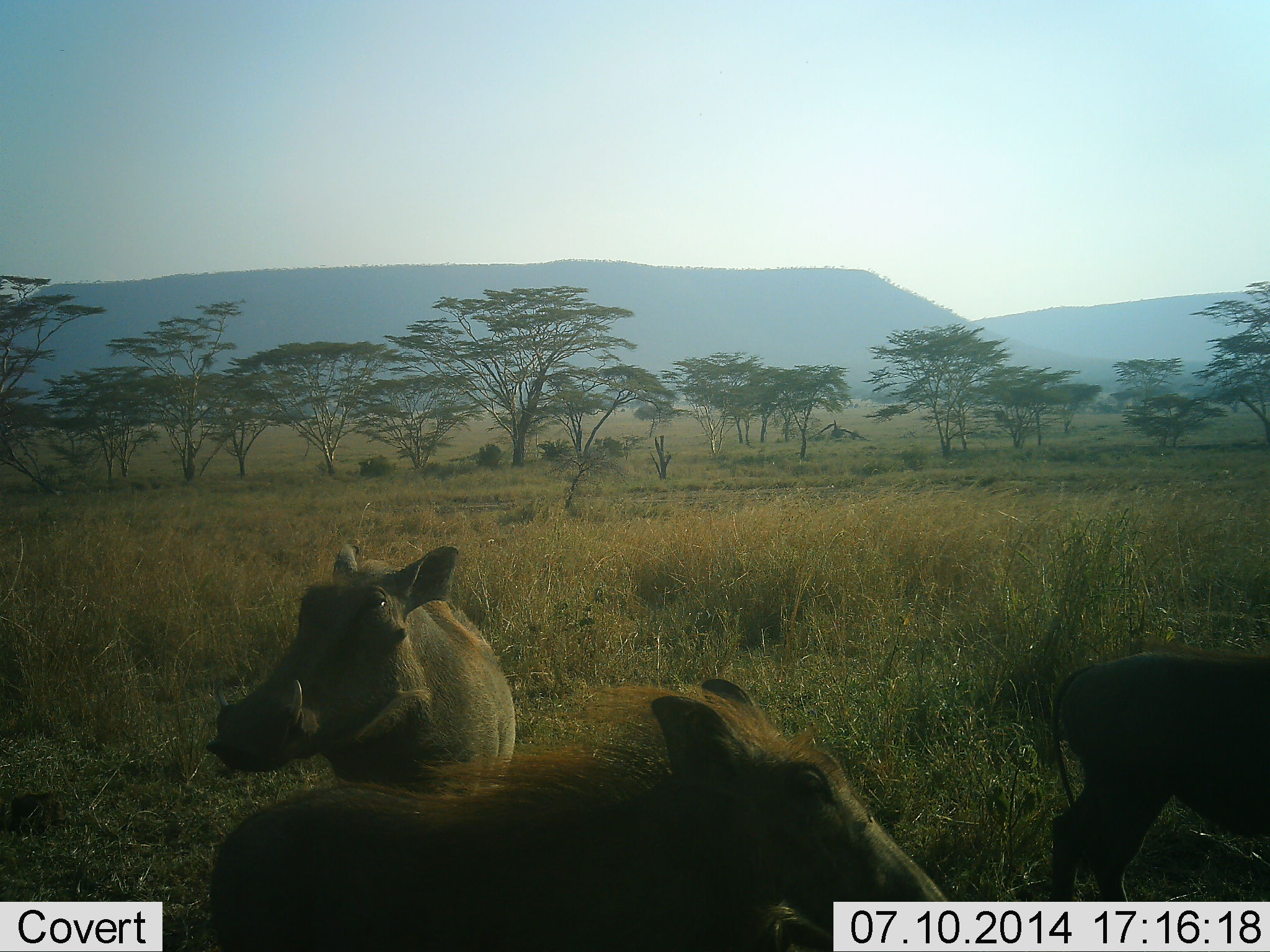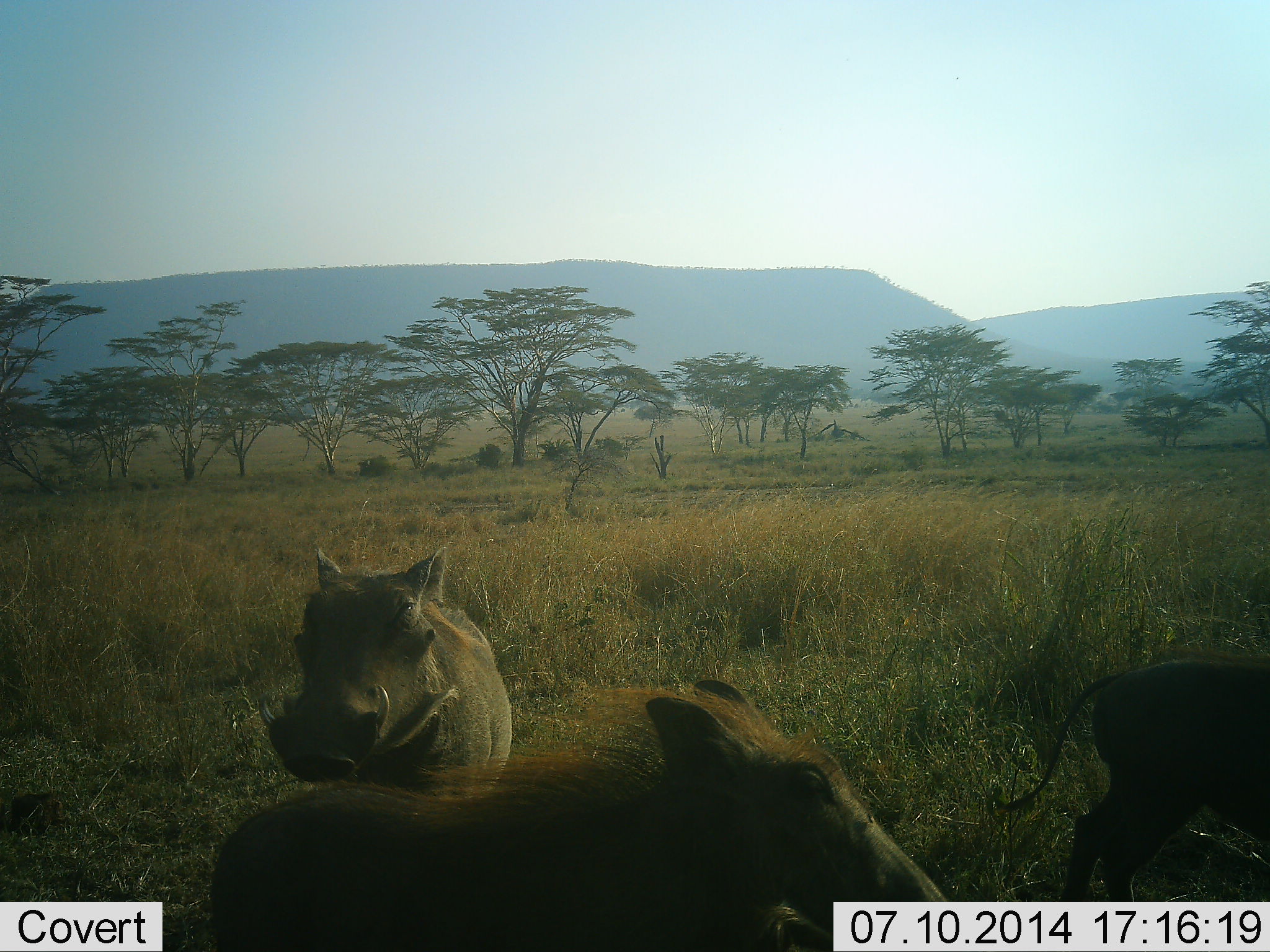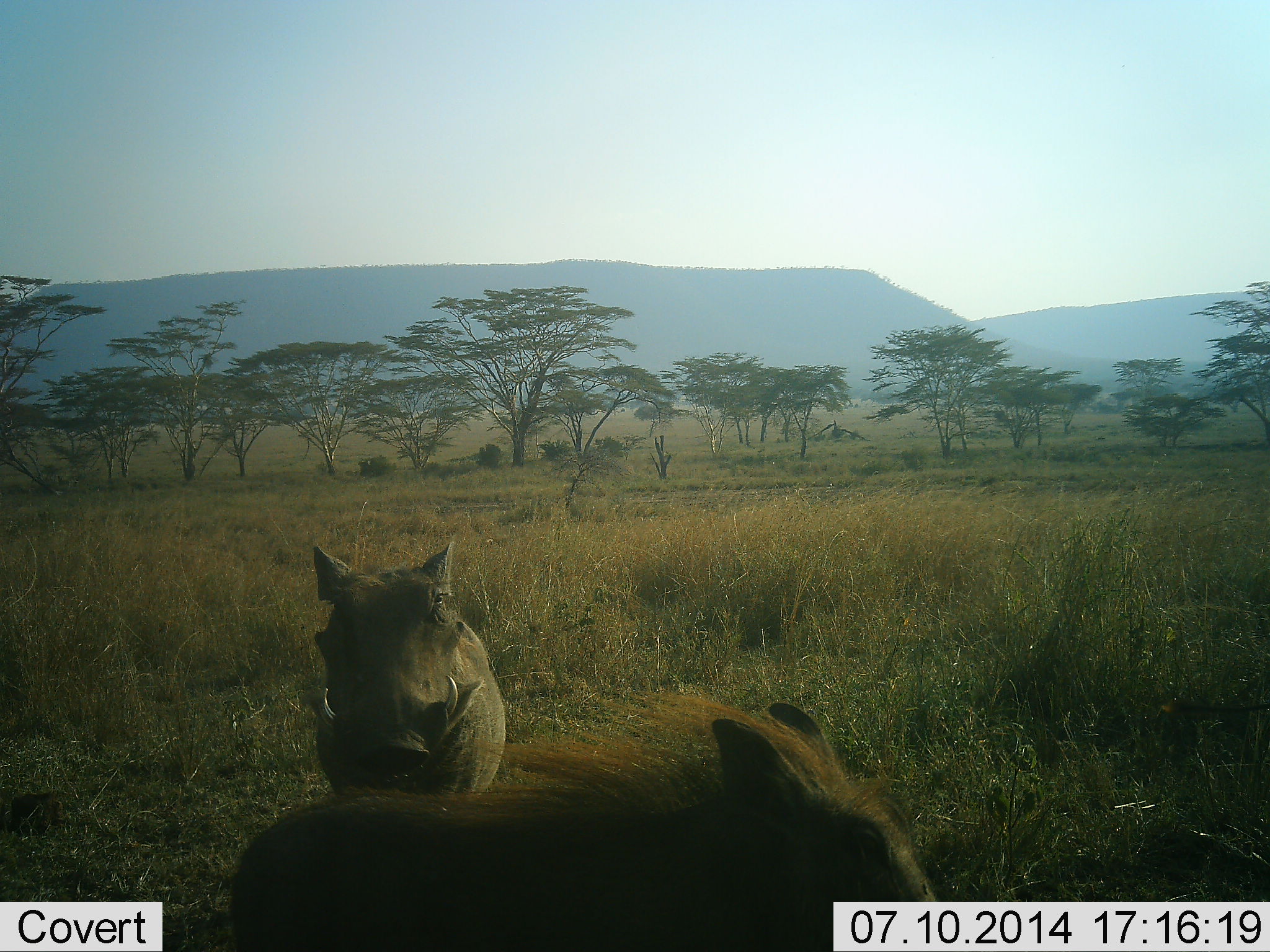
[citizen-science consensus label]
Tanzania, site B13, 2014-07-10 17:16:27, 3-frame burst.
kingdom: Animalia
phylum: Chordata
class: Mammalia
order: Artiodactyla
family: Suidae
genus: Phacochoerus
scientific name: Phacochoerus africanus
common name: warthog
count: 3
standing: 90%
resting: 0%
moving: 80%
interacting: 10%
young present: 10%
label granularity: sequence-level